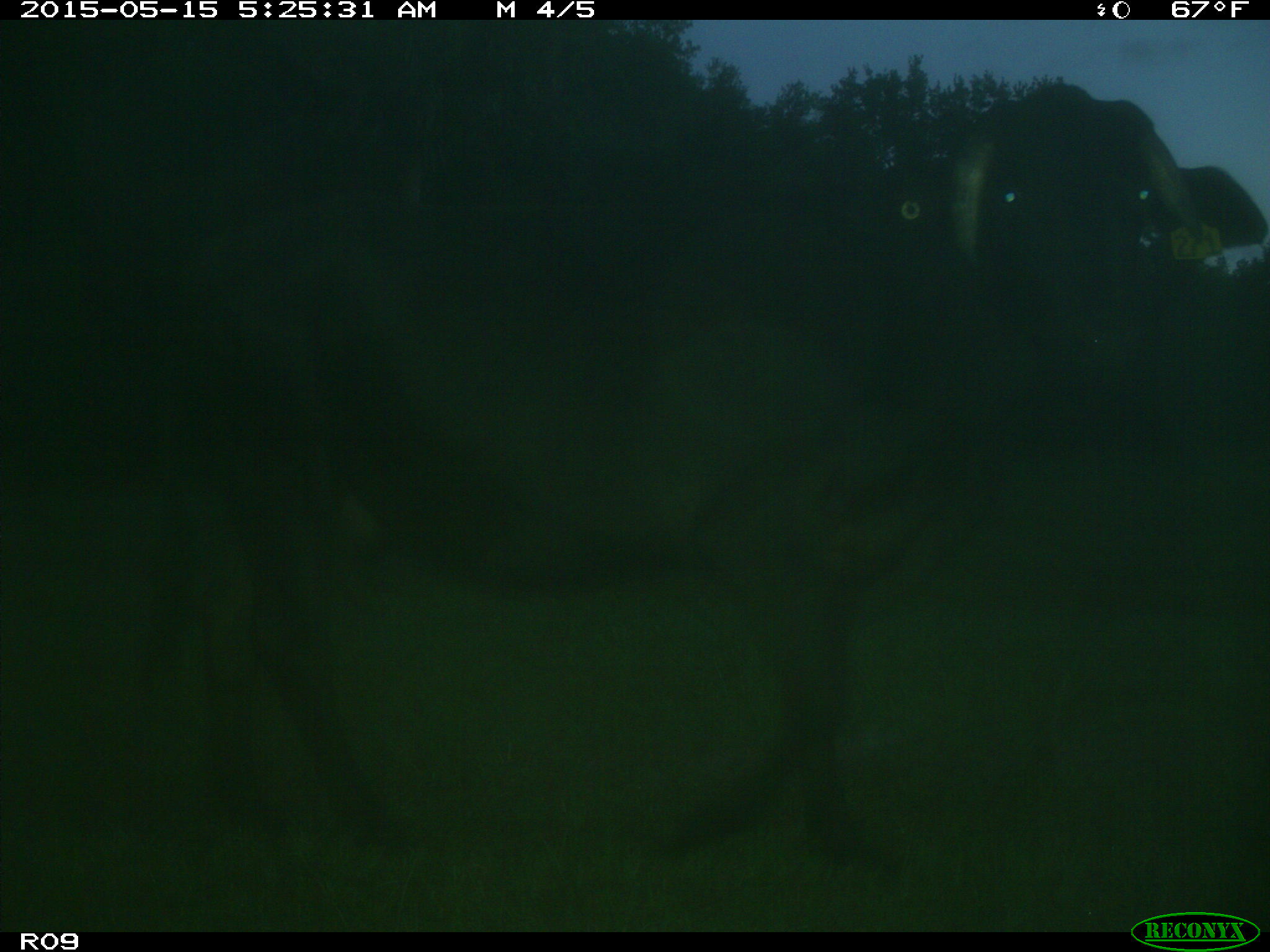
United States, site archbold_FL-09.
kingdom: Animalia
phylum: Chordata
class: Mammalia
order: Artiodactyla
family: Bovidae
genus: Bos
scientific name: Bos taurus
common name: domestic cow